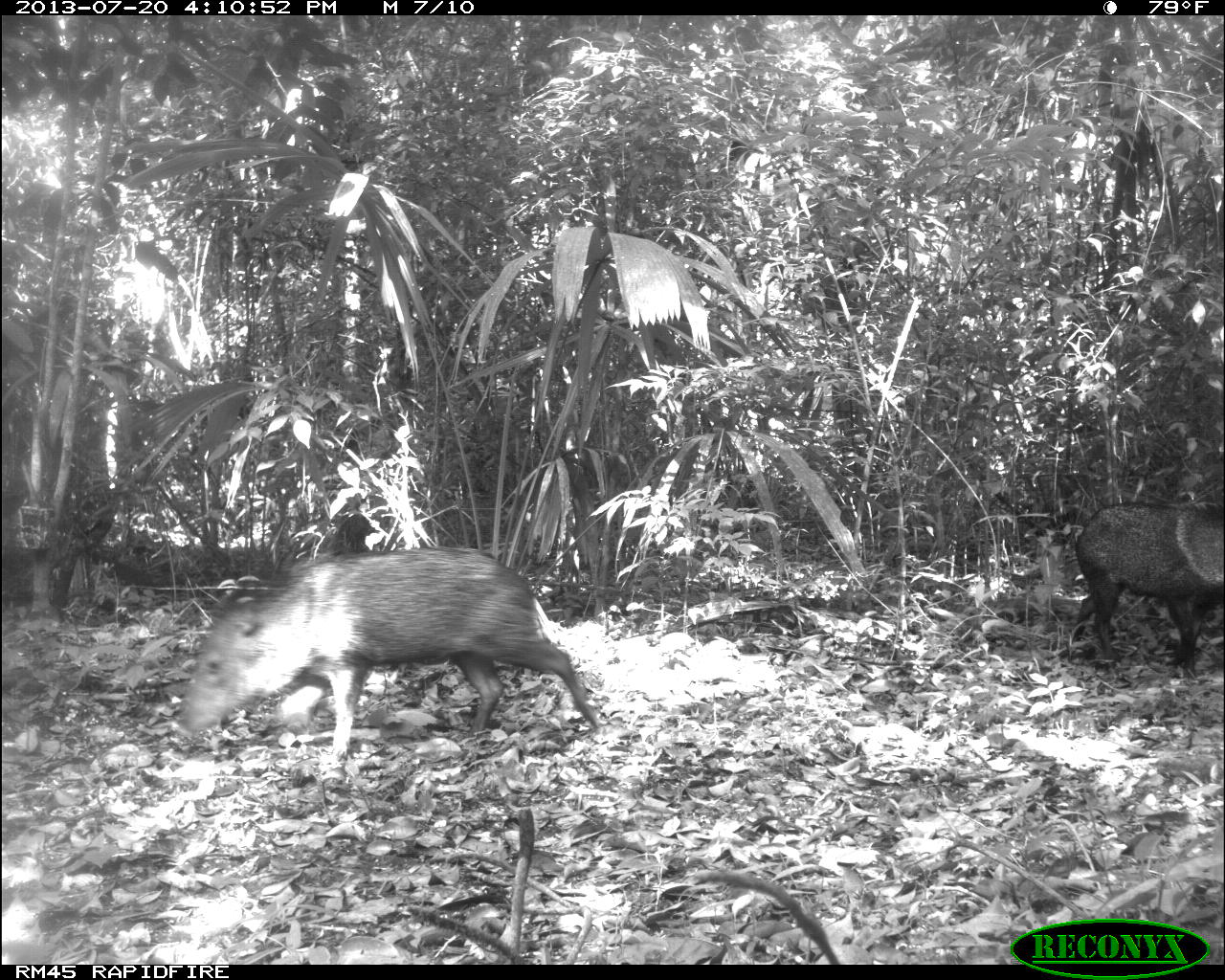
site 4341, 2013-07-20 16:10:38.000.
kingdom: Animalia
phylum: Chordata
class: Mammalia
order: Artiodactyla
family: Tayassuidae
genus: Pecari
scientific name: Pecari tajacu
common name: collared peccary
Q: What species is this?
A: Pecari tajacu (collared peccary).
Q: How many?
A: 1.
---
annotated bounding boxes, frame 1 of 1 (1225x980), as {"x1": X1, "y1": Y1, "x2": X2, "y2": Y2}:
pecari tajacu: {"x1": 176, "y1": 542, "x2": 598, "y2": 769}; {"x1": 1074, "y1": 498, "x2": 1223, "y2": 671}